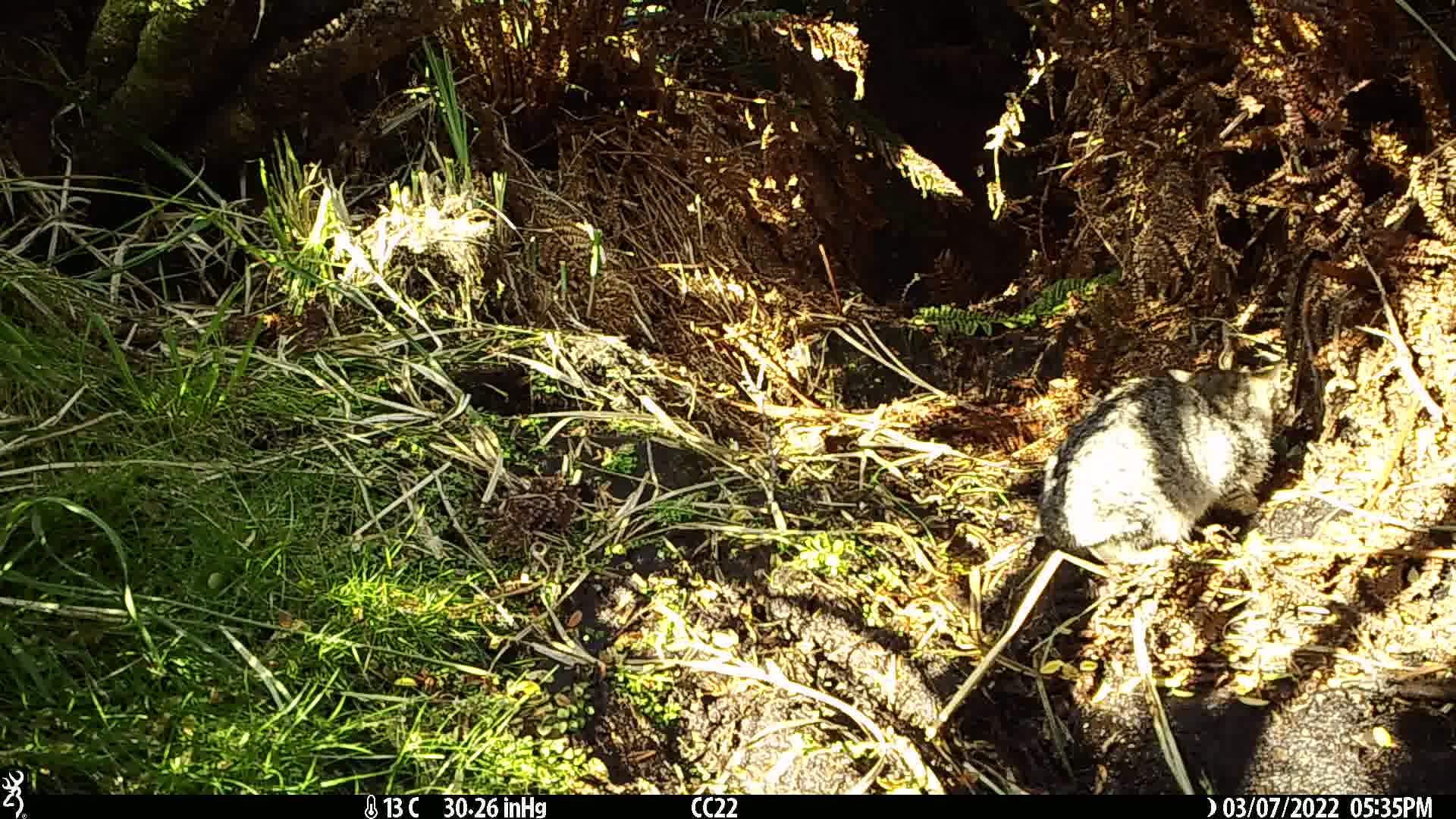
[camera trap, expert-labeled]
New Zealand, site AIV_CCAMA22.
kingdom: Animalia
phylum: Chordata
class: Mammalia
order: Carnivora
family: Felidae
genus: Felis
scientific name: Felis catus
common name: domestic cat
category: cat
Cat (domestic cat) (Felis catus).